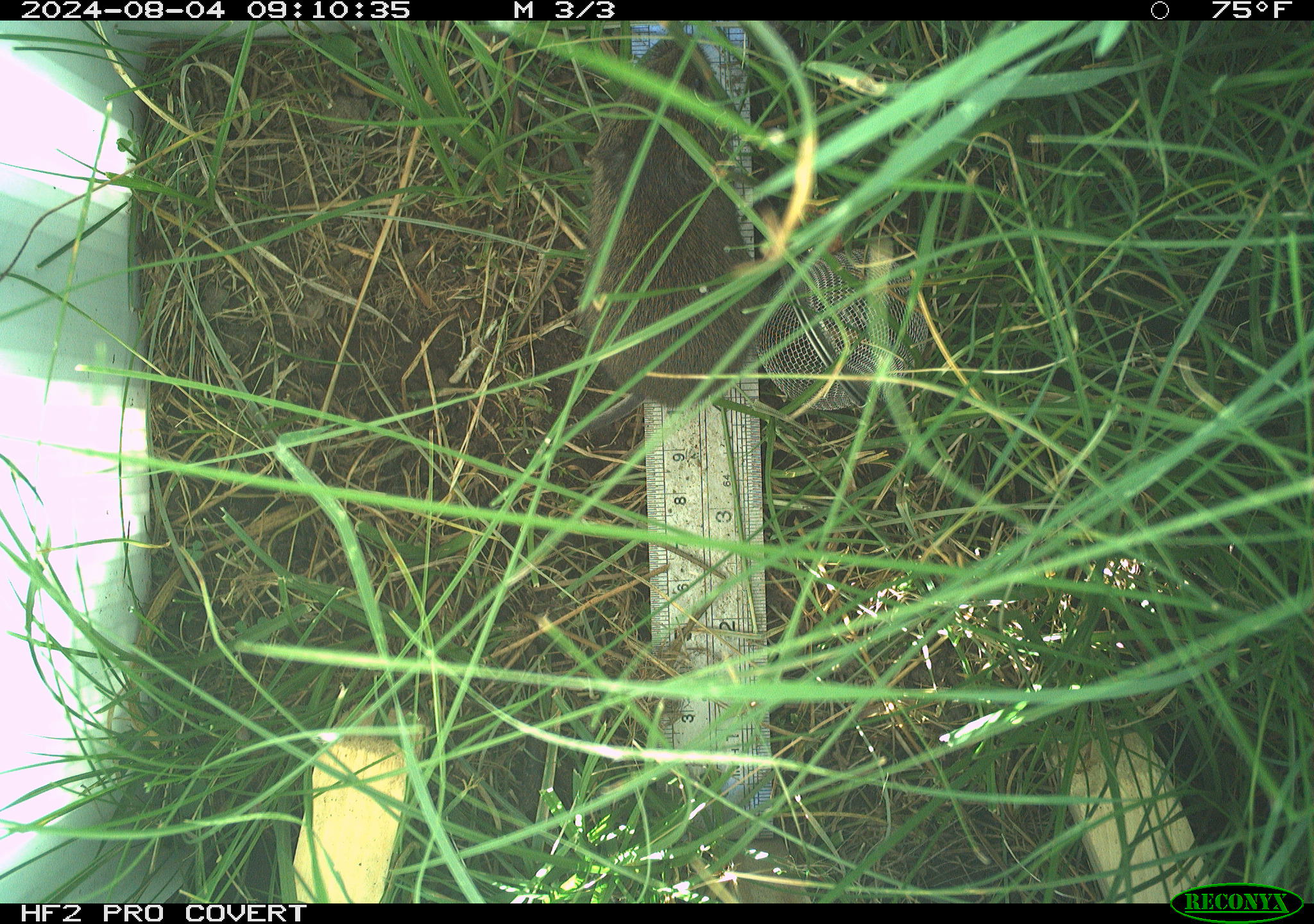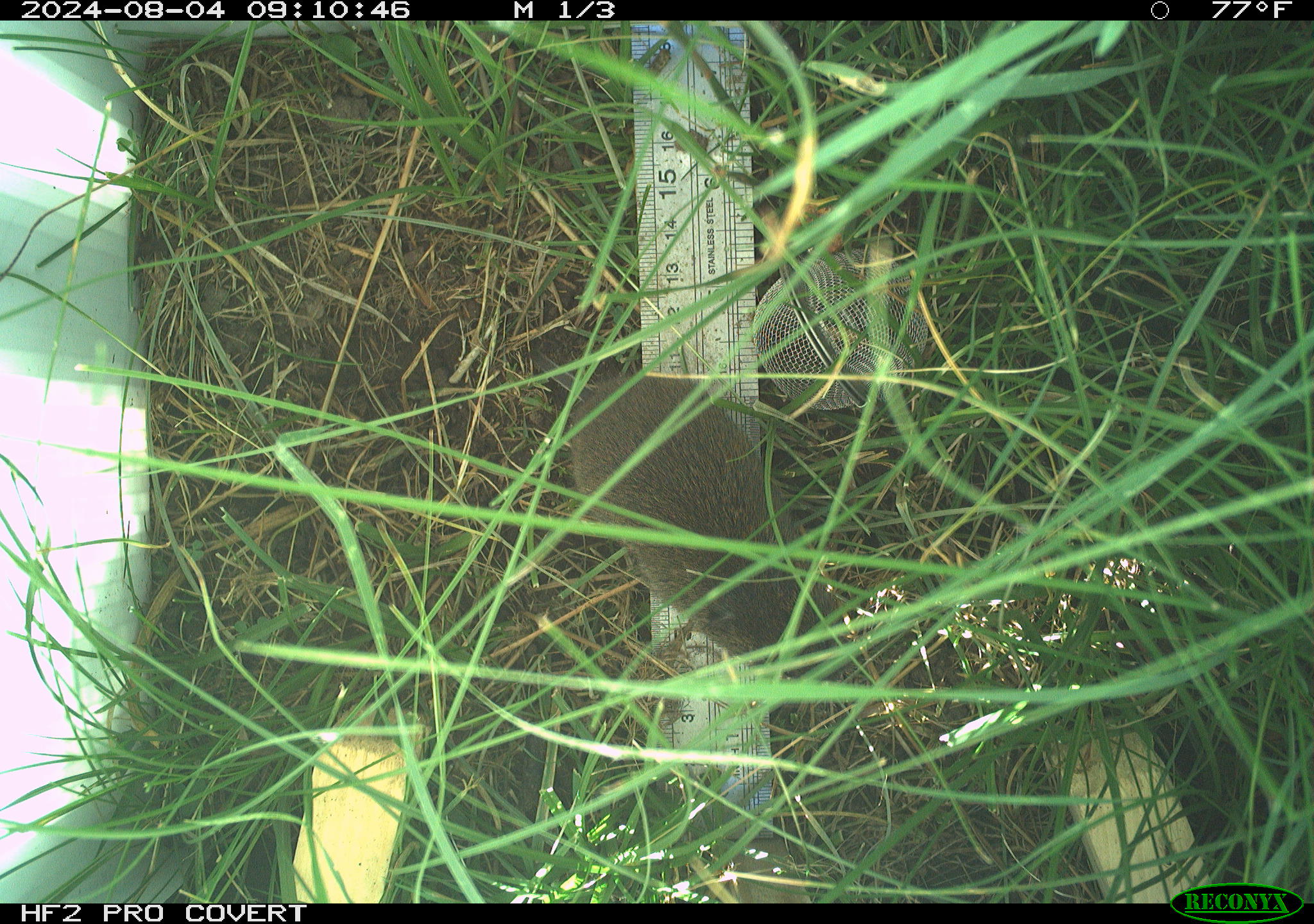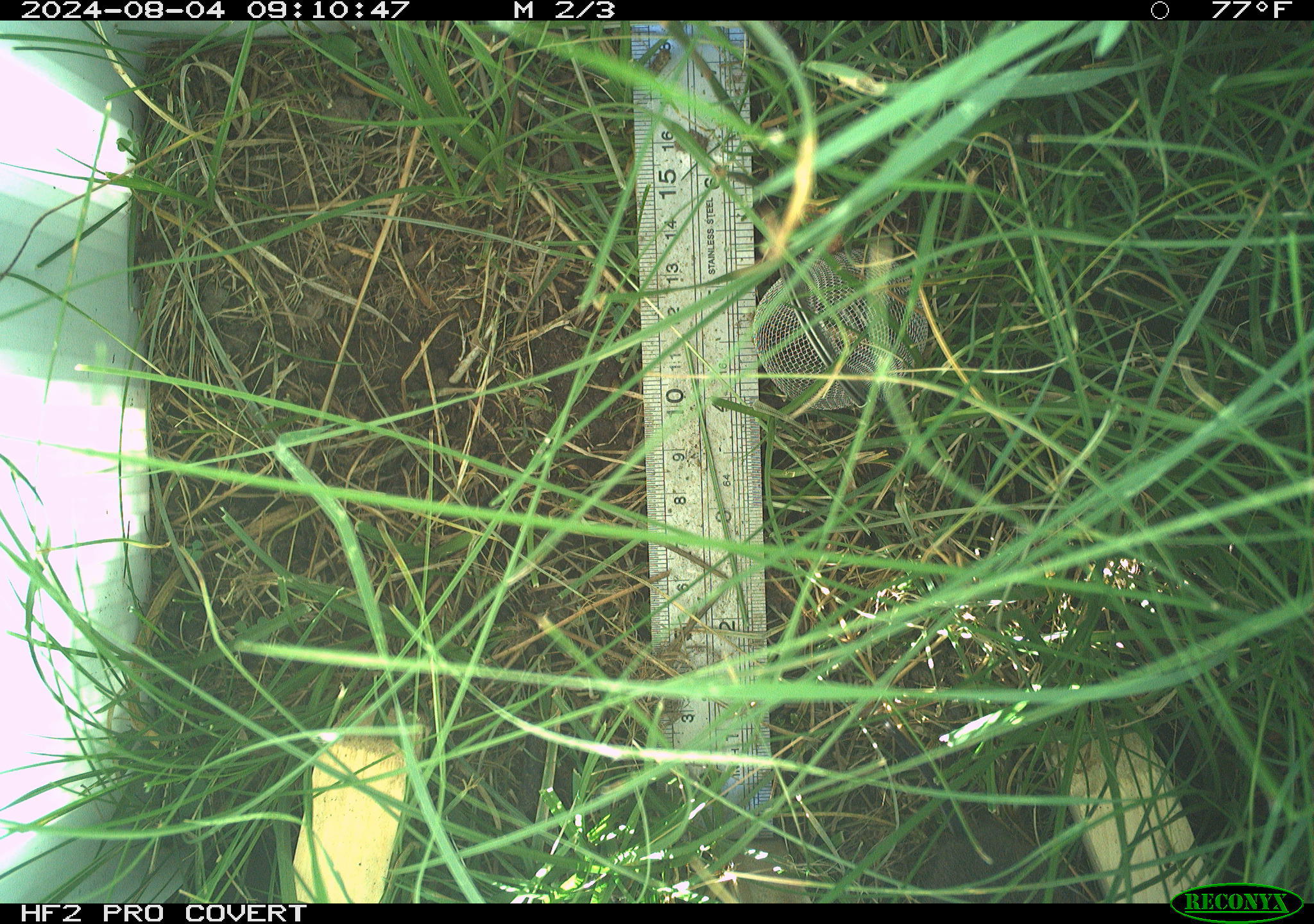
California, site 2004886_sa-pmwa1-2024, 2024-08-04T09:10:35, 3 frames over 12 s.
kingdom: Animalia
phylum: Chordata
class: Mammalia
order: Rodentia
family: Cricetidae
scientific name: Arvicolinae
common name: voles, lemmings, and muskrats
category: arvicolinae subfamily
Arvicolinae subfamily (voles, lemmings, and muskrats) (Arvicolinae).